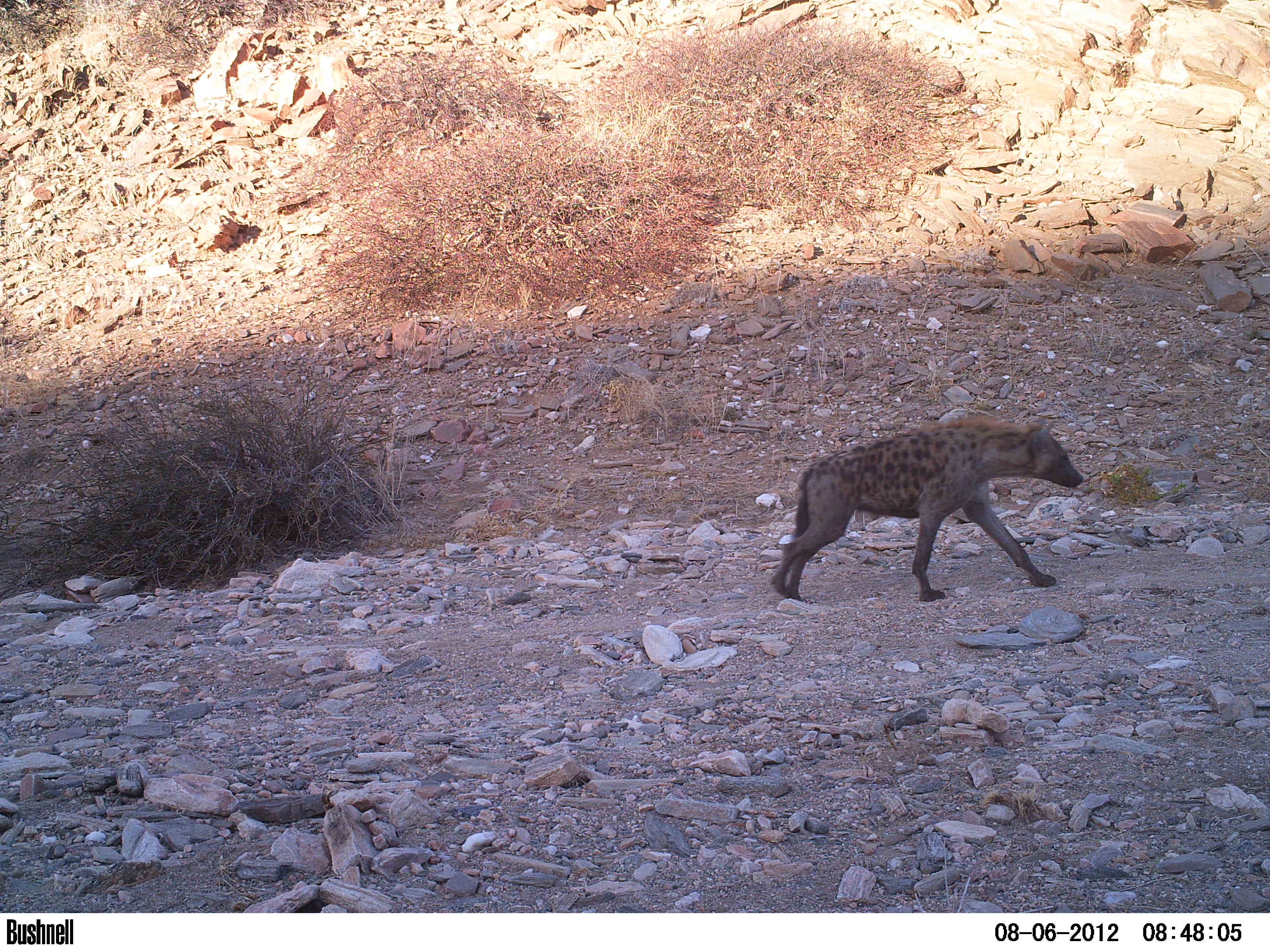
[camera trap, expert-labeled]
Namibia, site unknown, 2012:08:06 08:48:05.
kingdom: Animalia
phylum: Chordata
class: Mammalia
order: Carnivora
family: Hyaenidae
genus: Crocuta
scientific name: Crocuta crocuta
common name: spotted hyena